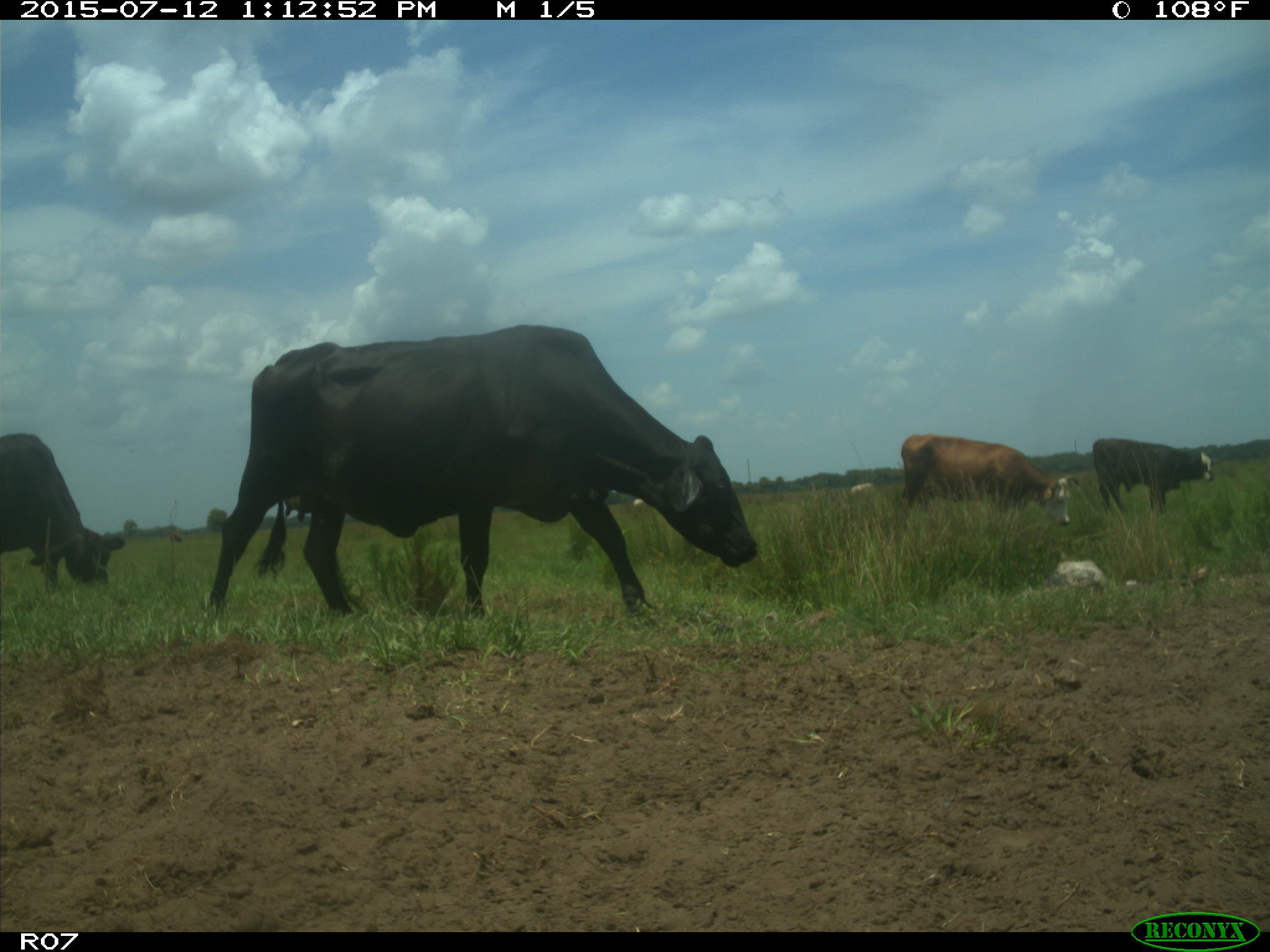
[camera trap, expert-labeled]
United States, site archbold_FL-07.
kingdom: Animalia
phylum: Chordata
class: Mammalia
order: Artiodactyla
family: Bovidae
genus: Bos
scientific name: Bos taurus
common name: domestic cow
Bos taurus (domestic cow).